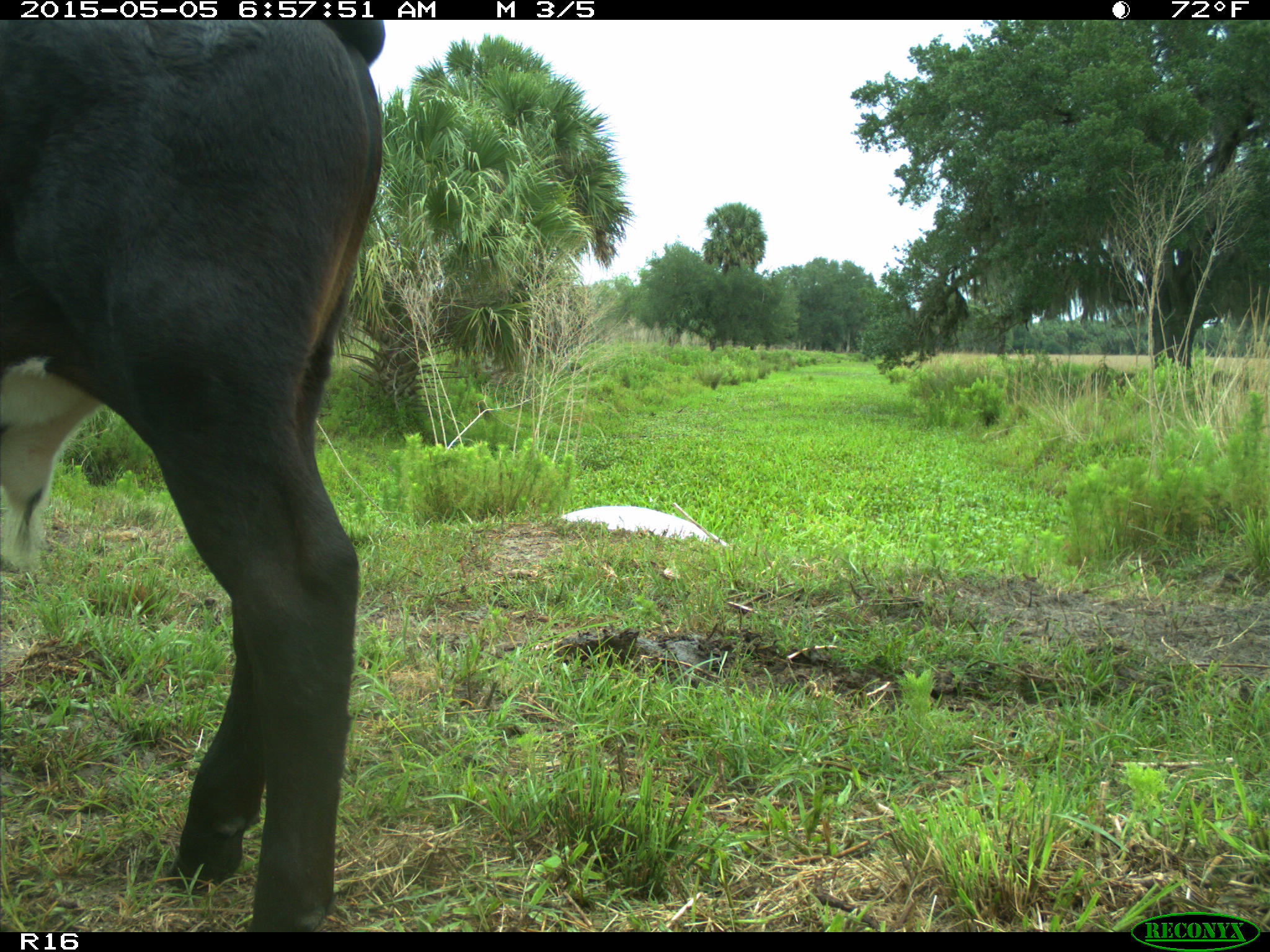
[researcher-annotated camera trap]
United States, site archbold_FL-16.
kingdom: Animalia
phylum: Chordata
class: Mammalia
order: Artiodactyla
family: Bovidae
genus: Bos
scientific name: Bos taurus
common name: domestic cow